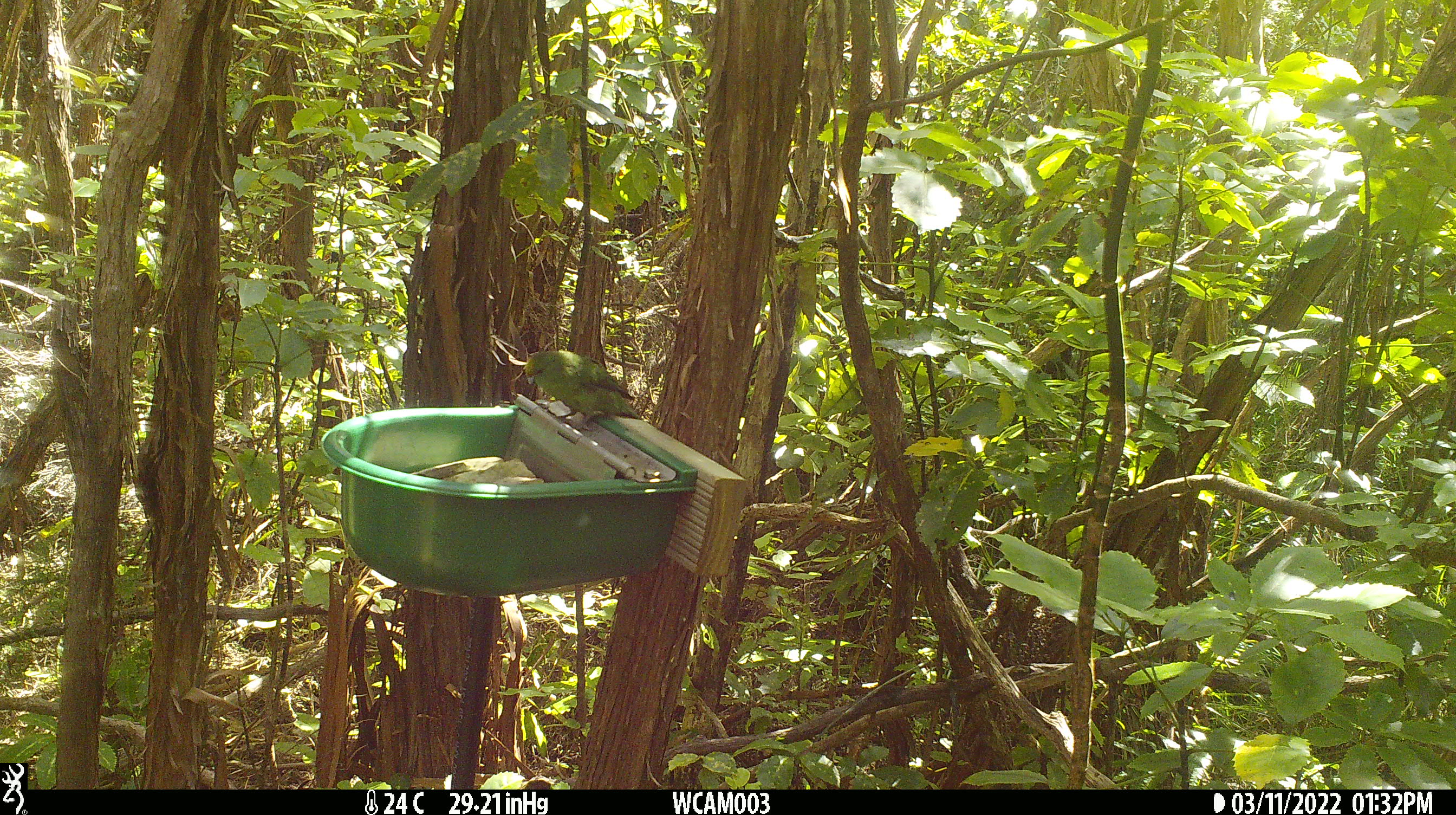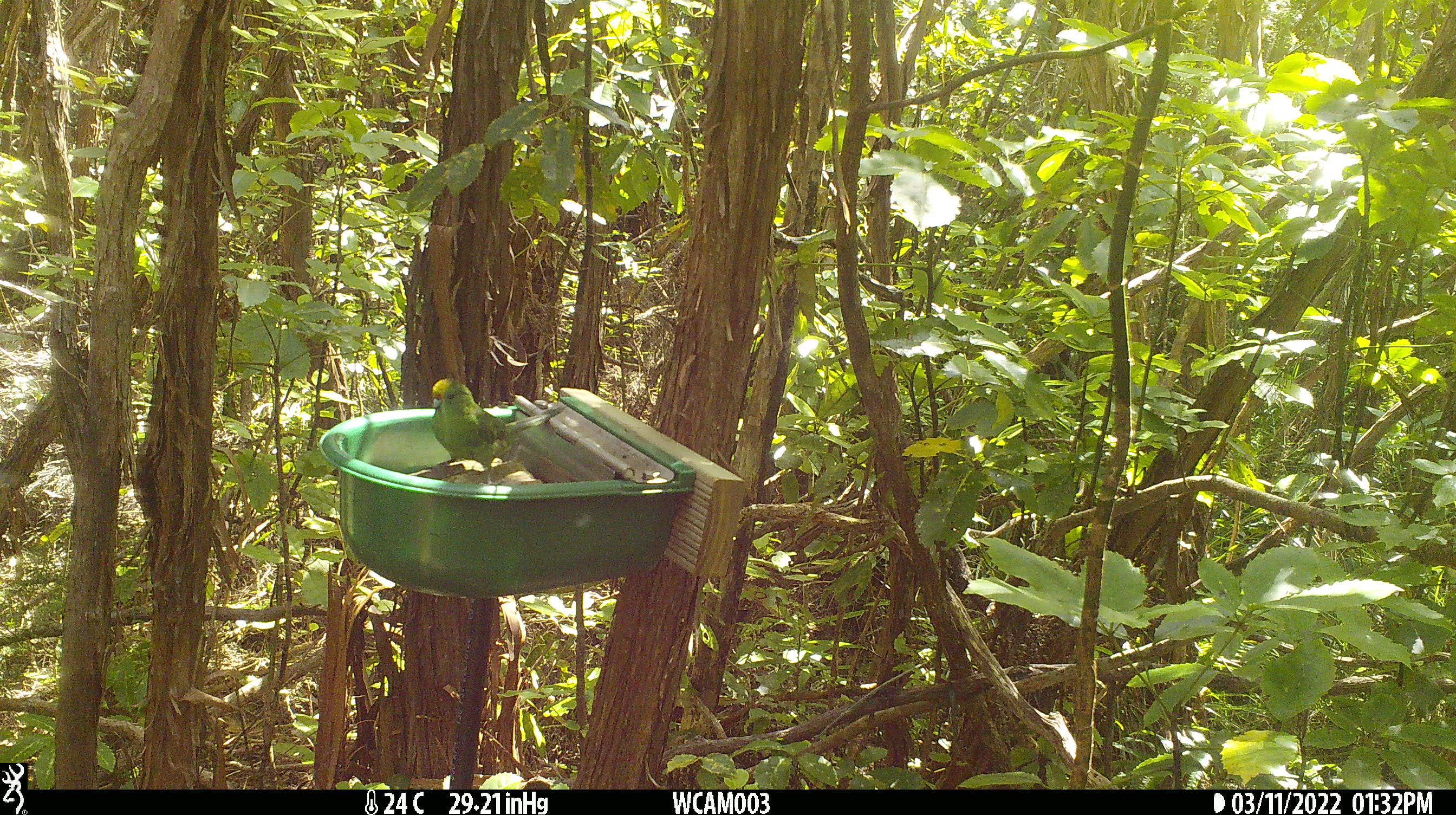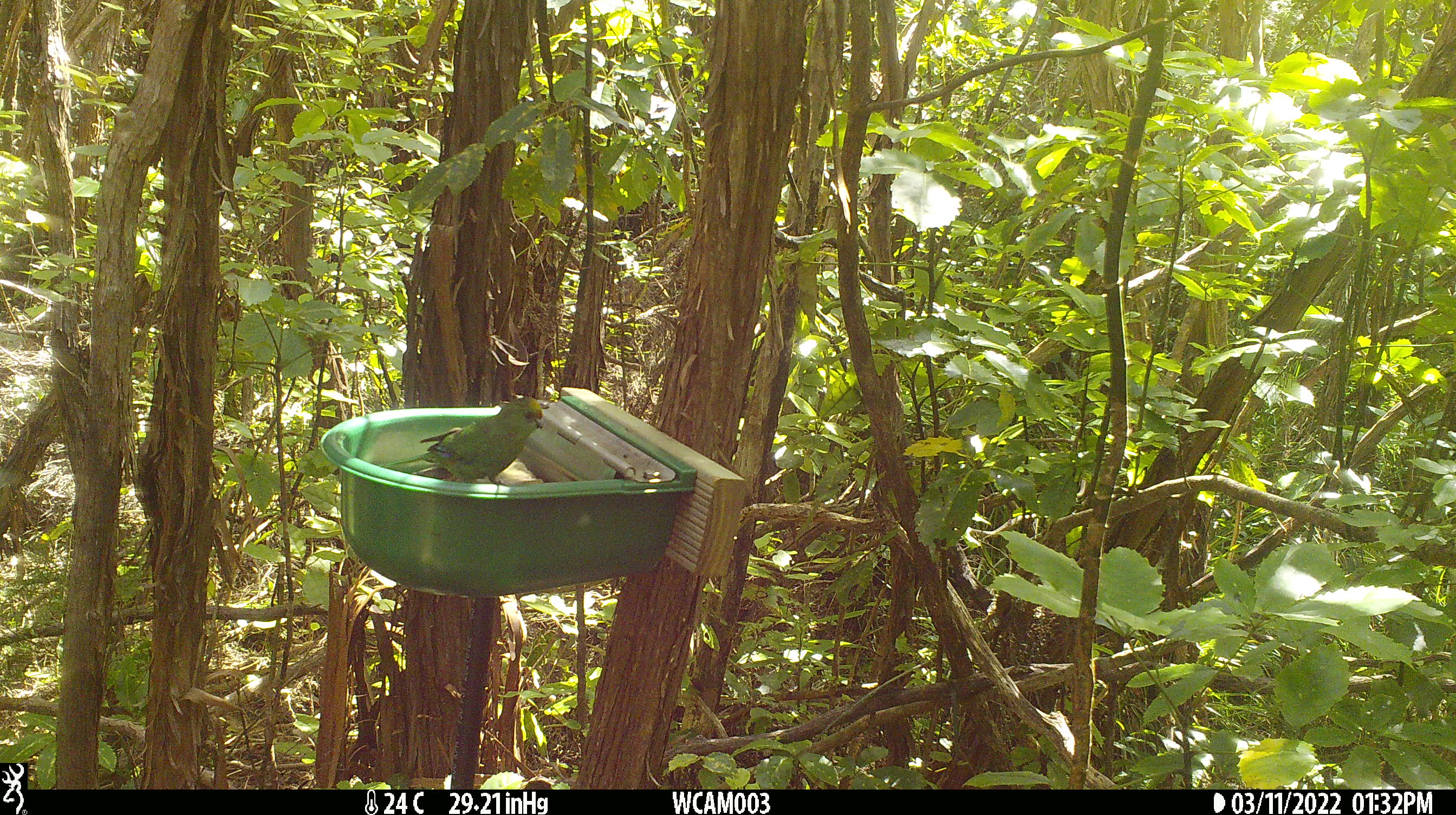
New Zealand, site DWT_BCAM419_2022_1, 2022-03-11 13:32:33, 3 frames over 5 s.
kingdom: Animalia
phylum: Chordata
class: Aves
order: Psittaciformes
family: Psittaculidae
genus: Cyanoramphus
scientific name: Cyanoramphus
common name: parakeet